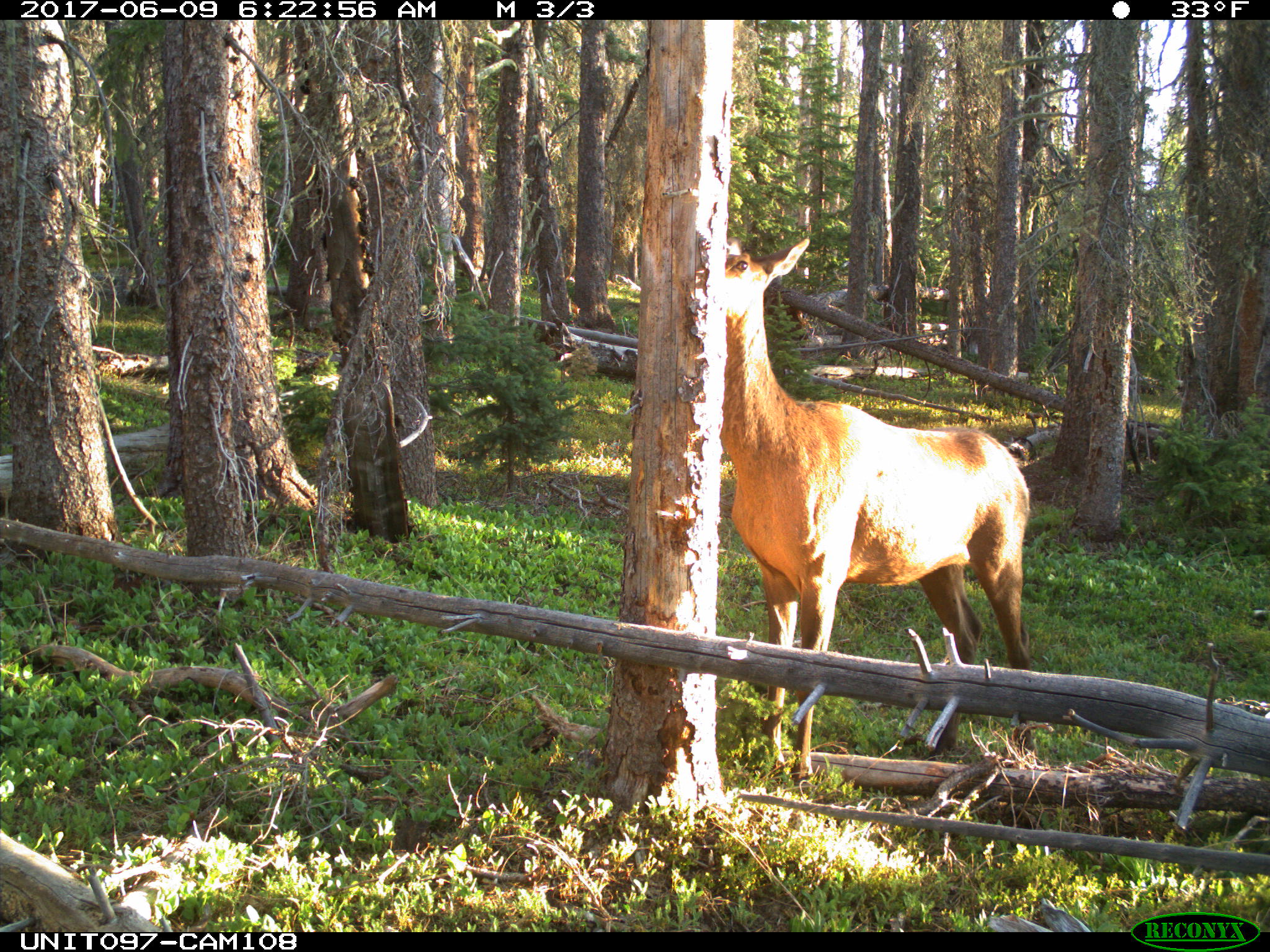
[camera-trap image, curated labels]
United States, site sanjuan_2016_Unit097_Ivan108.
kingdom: Animalia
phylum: Chordata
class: Mammalia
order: Artiodactyla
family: Cervidae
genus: Cervus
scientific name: Cervus elaphus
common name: red deer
Cervus elaphus (red deer).